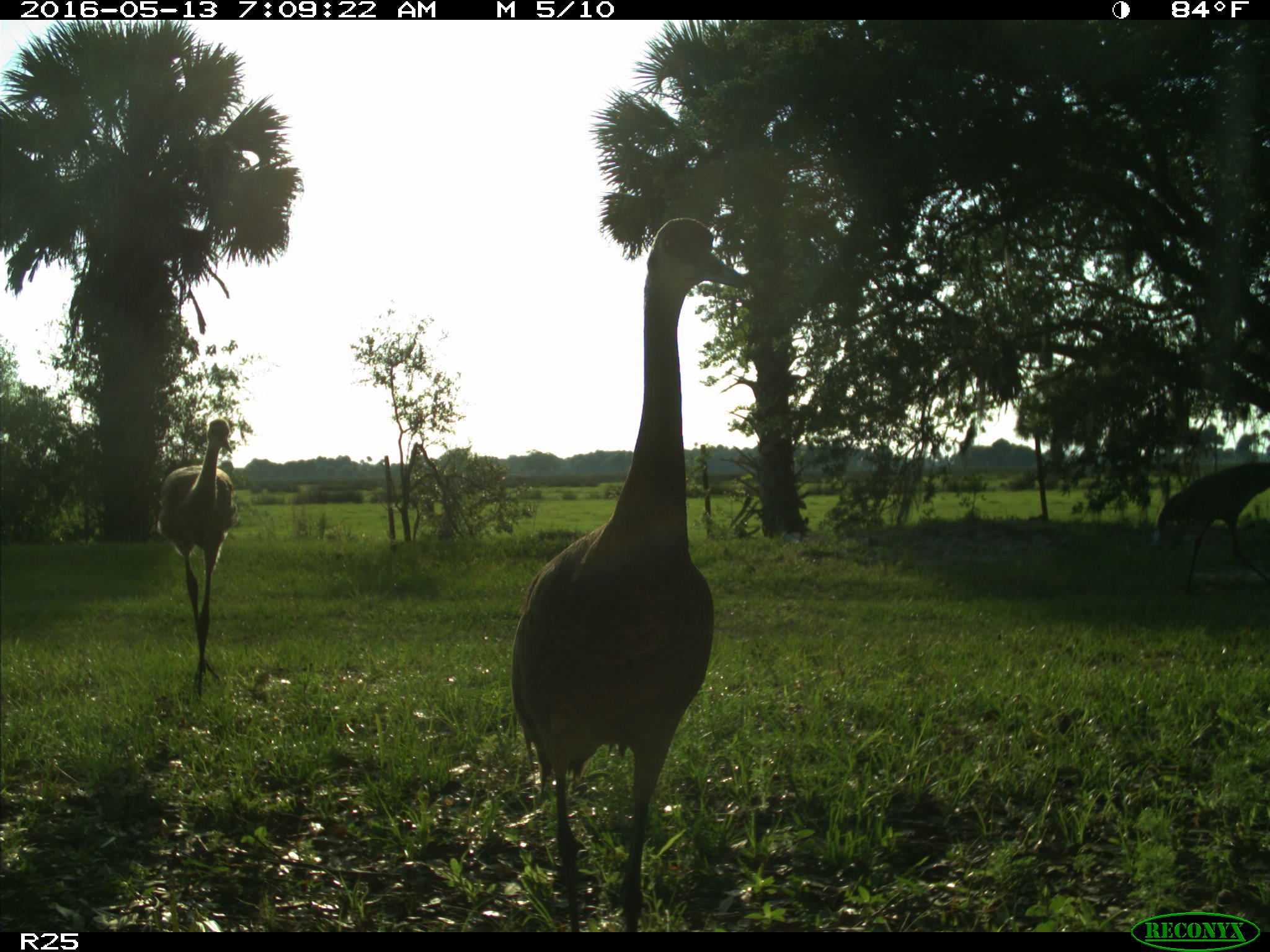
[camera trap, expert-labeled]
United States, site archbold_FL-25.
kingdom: Animalia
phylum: Chordata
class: Aves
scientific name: Aves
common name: birds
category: unidentified bird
Unidentified bird (birds) (Aves).